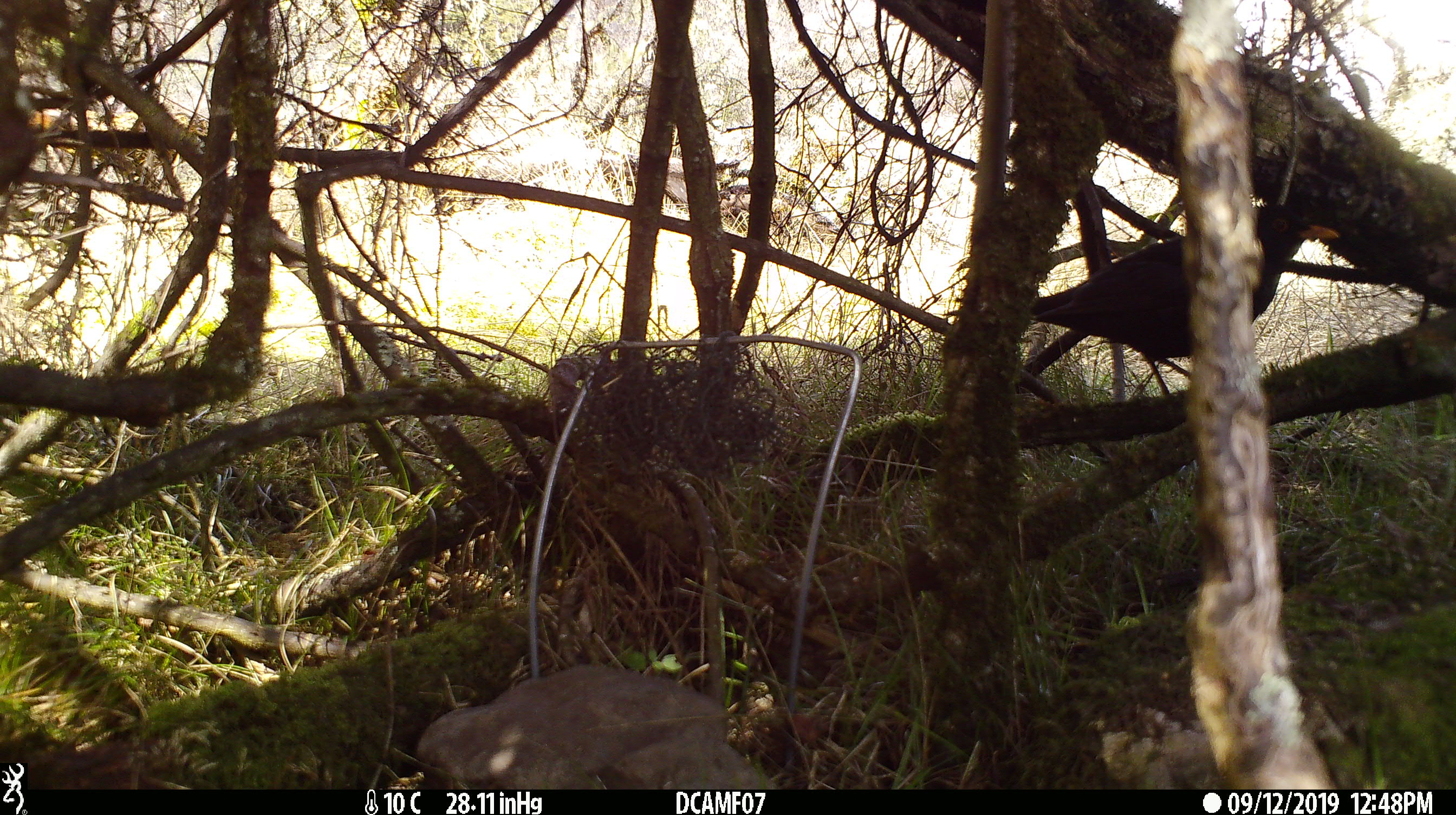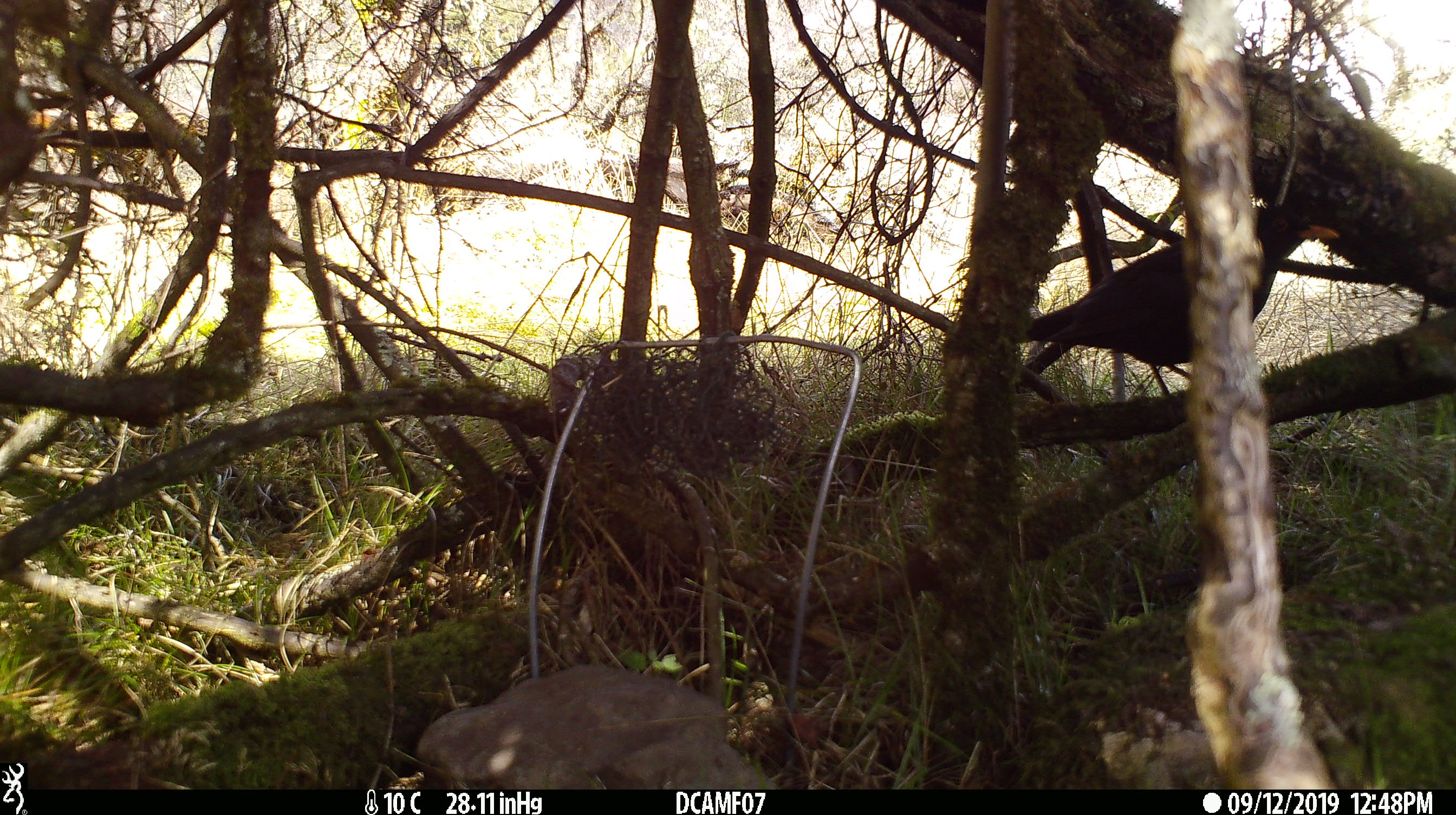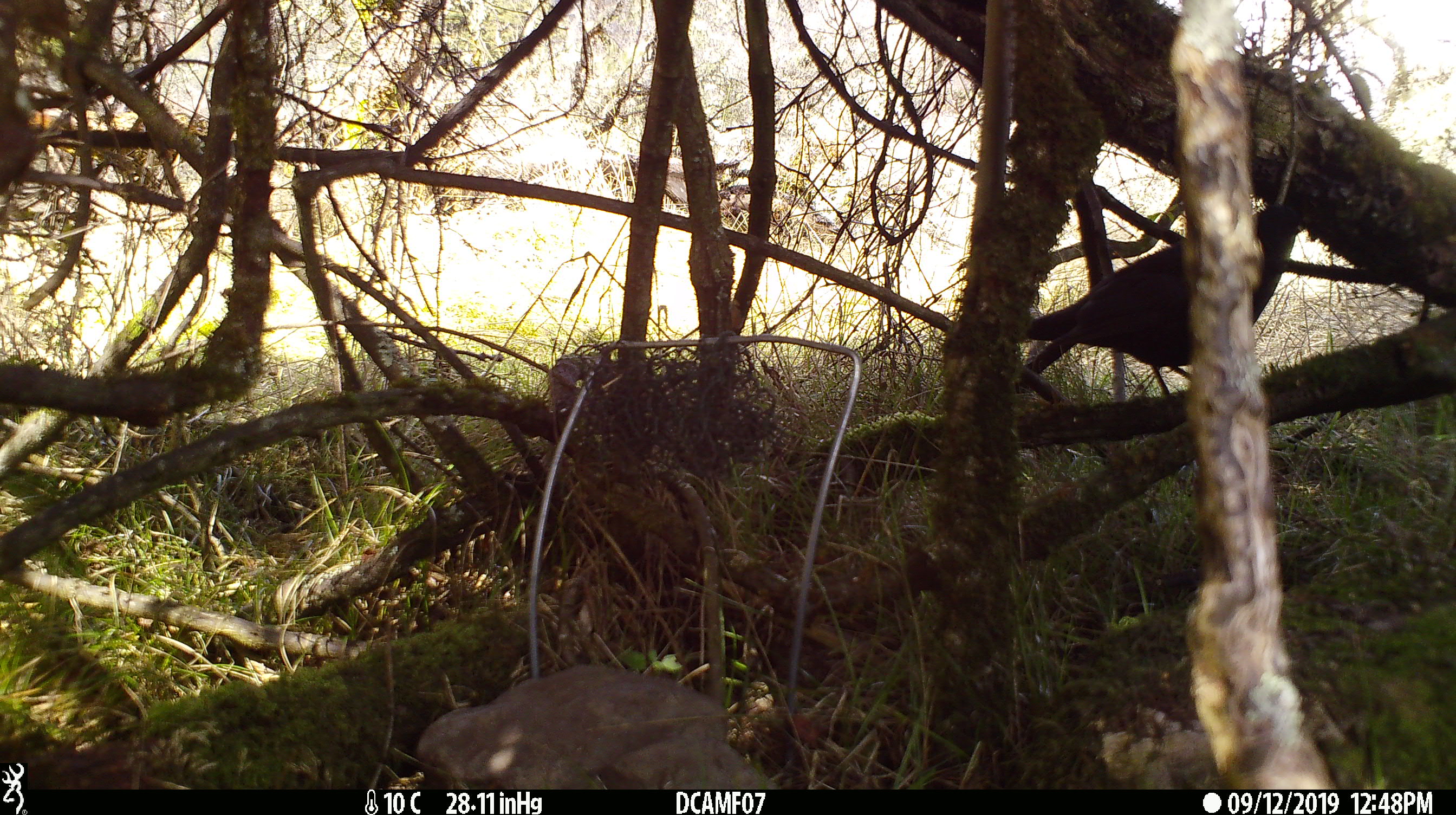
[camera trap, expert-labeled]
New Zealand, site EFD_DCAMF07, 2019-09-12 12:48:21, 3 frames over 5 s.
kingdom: Animalia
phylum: Chordata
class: Aves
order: Passeriformes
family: Turdidae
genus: Turdus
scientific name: Turdus merula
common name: eurasian blackbird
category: blackbird